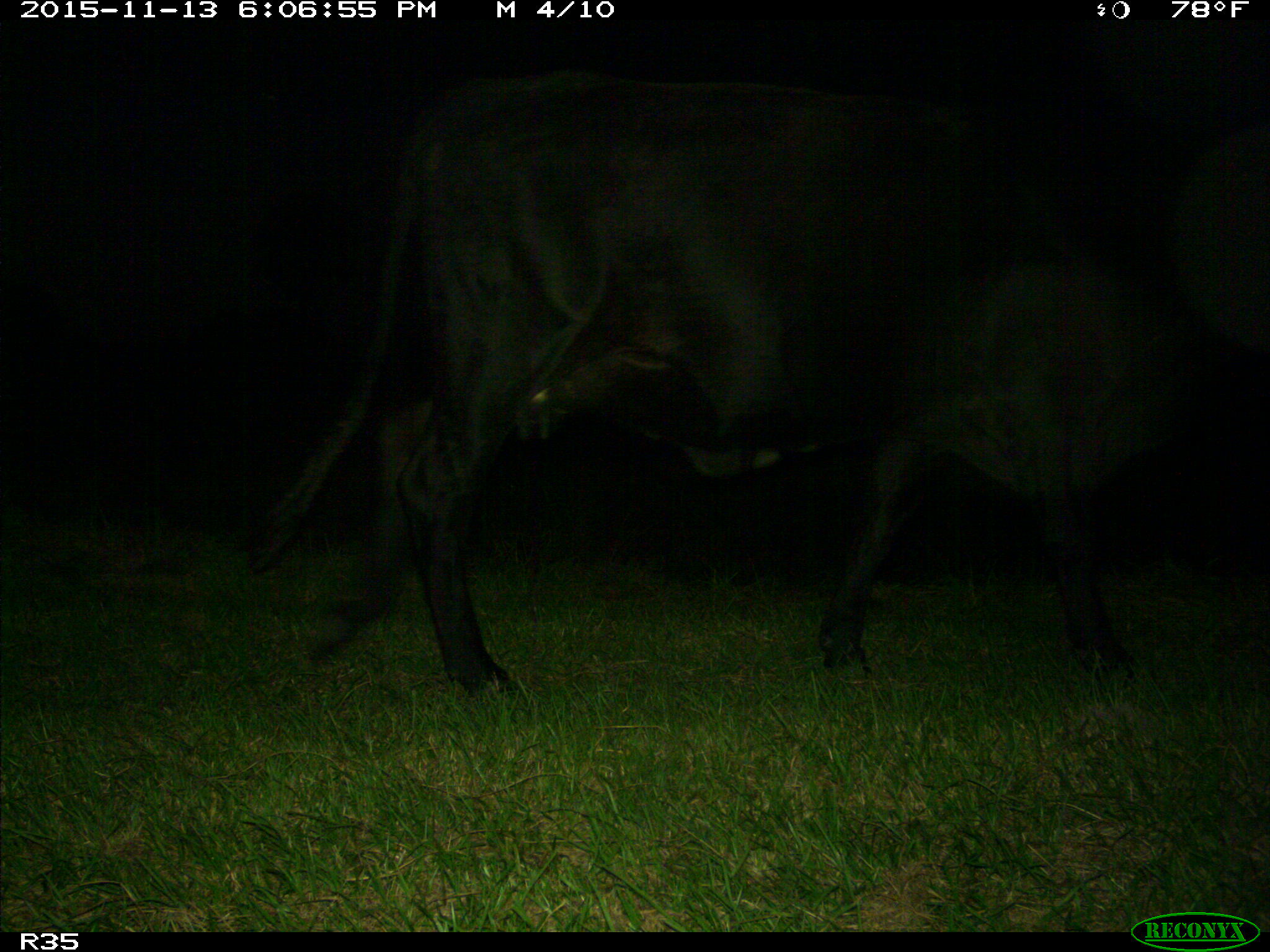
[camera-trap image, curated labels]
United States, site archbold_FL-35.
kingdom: Animalia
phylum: Chordata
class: Mammalia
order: Artiodactyla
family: Bovidae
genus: Bos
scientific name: Bos taurus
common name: domestic cow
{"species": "Bos taurus (domestic cow)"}